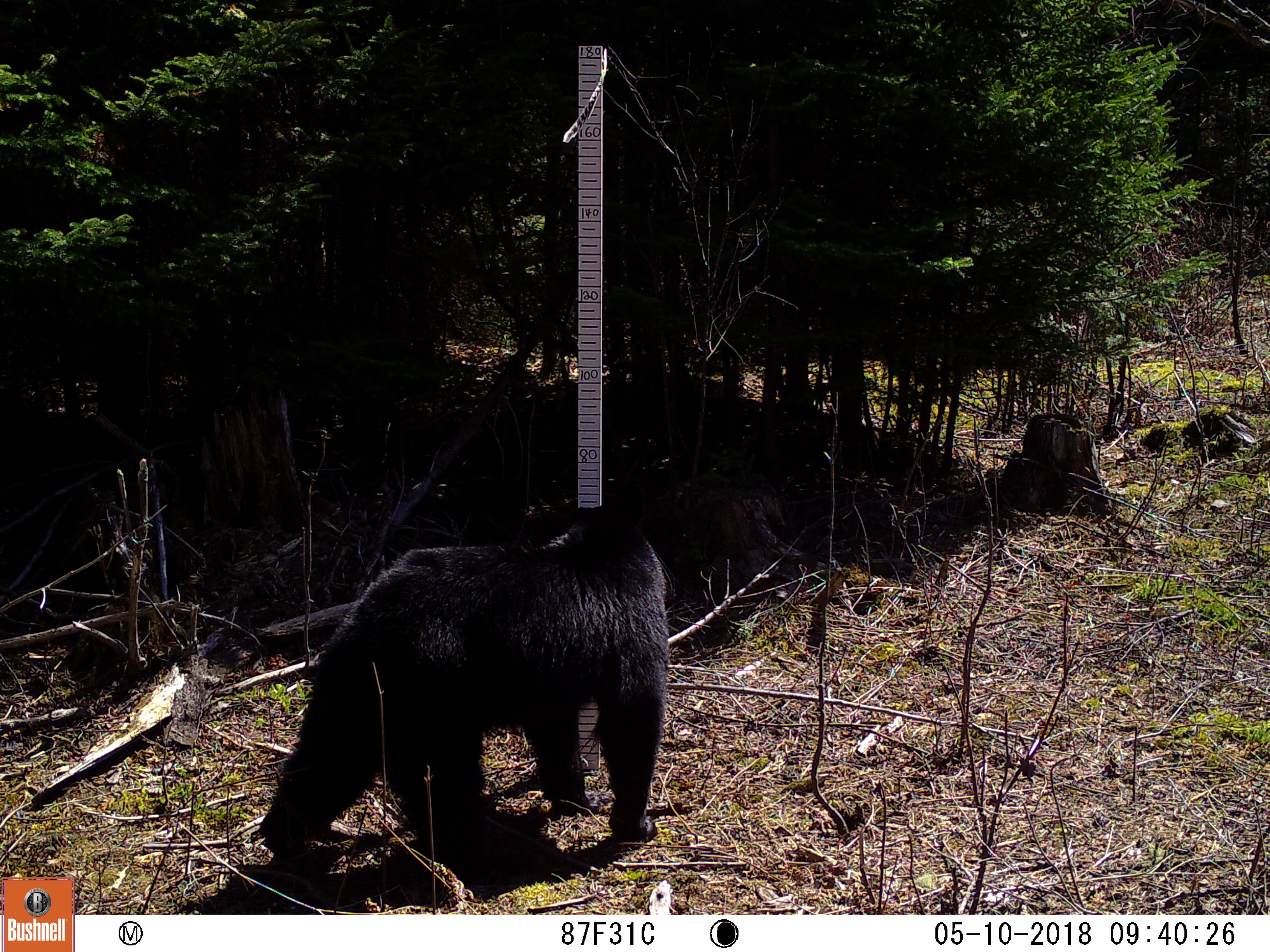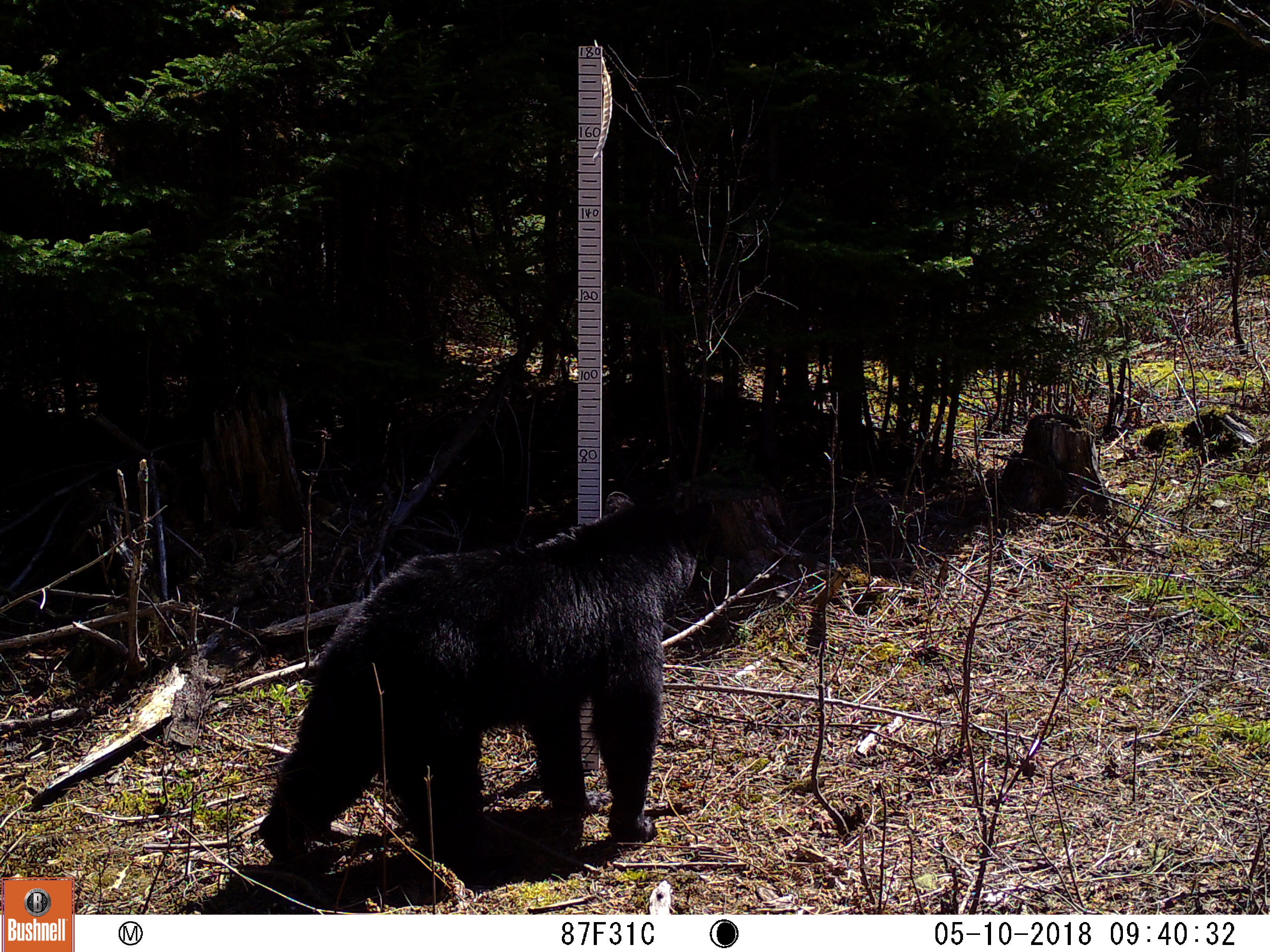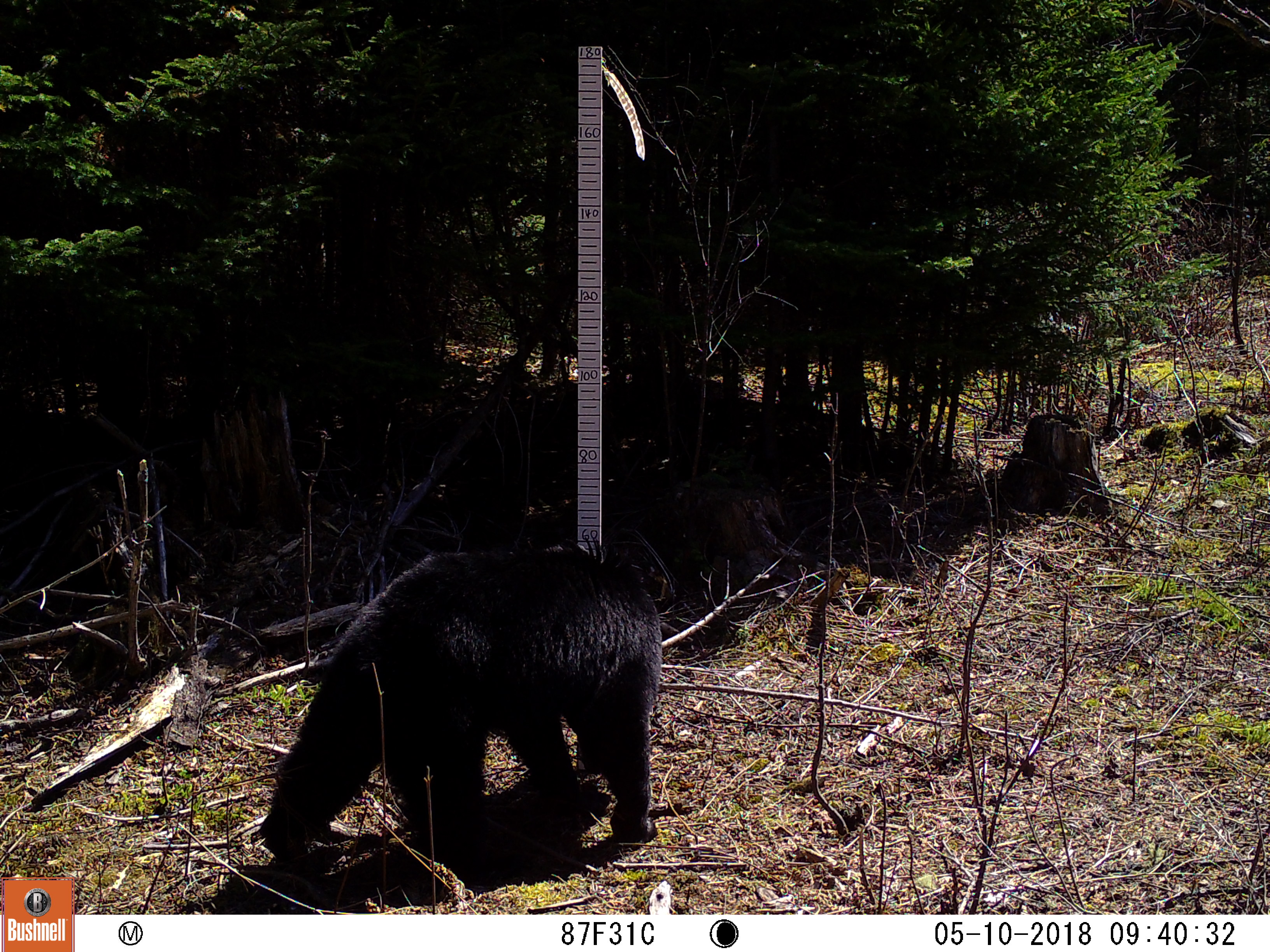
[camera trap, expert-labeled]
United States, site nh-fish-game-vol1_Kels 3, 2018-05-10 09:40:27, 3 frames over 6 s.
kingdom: Animalia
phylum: Chordata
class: Mammalia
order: Carnivora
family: Ursidae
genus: Ursus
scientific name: Ursus americanus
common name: black bear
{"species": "black bear (Ursus americanus)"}